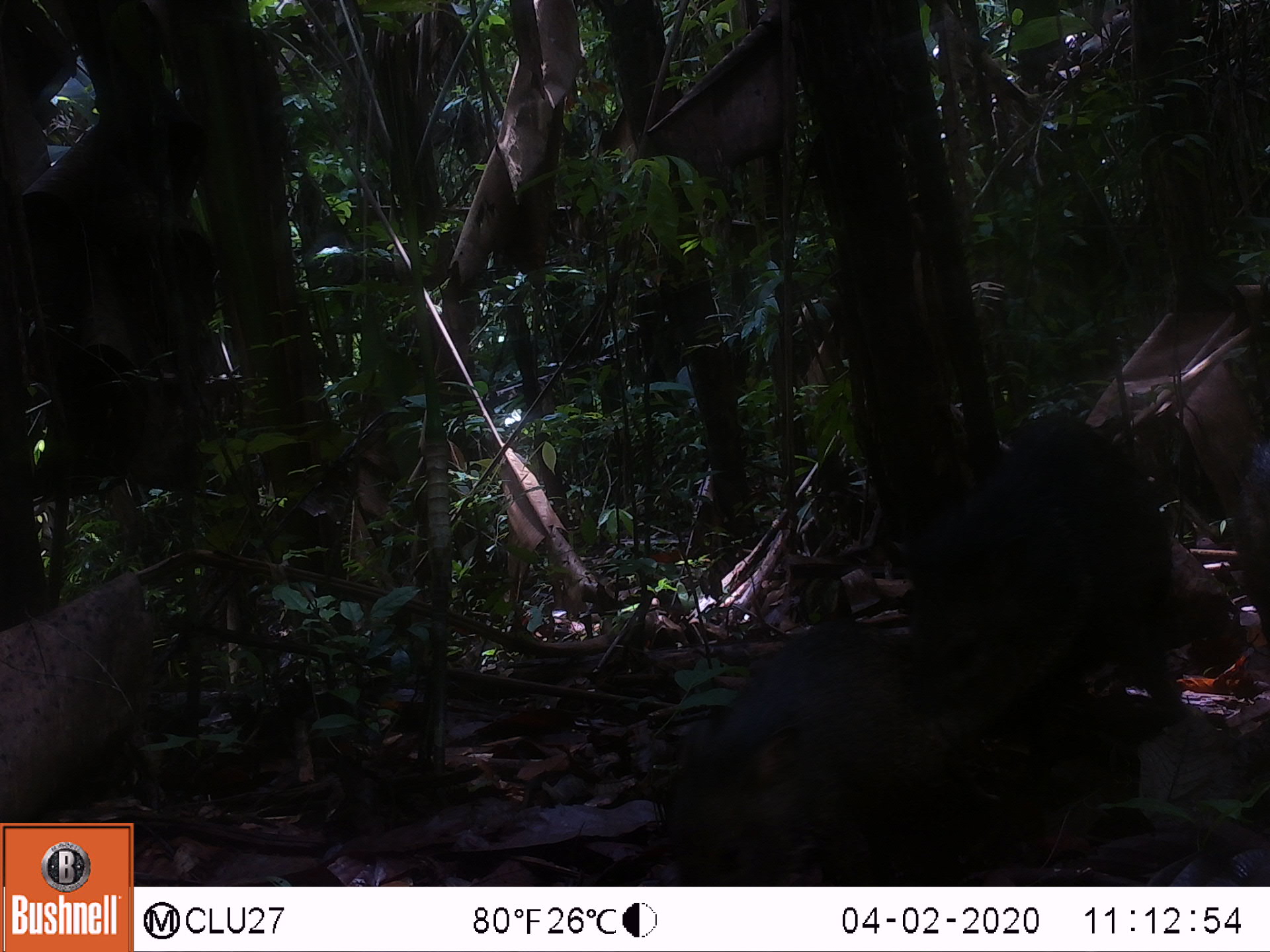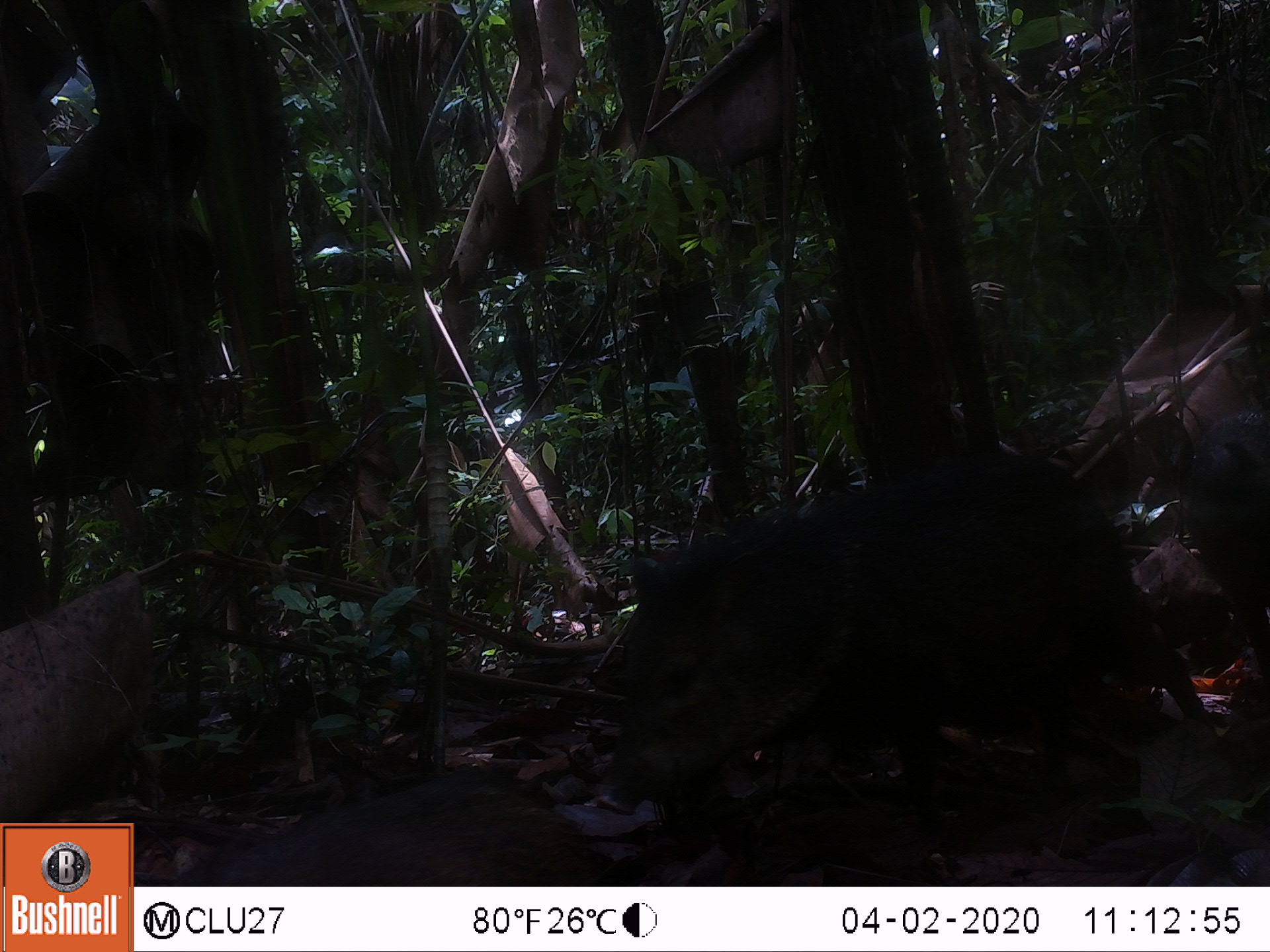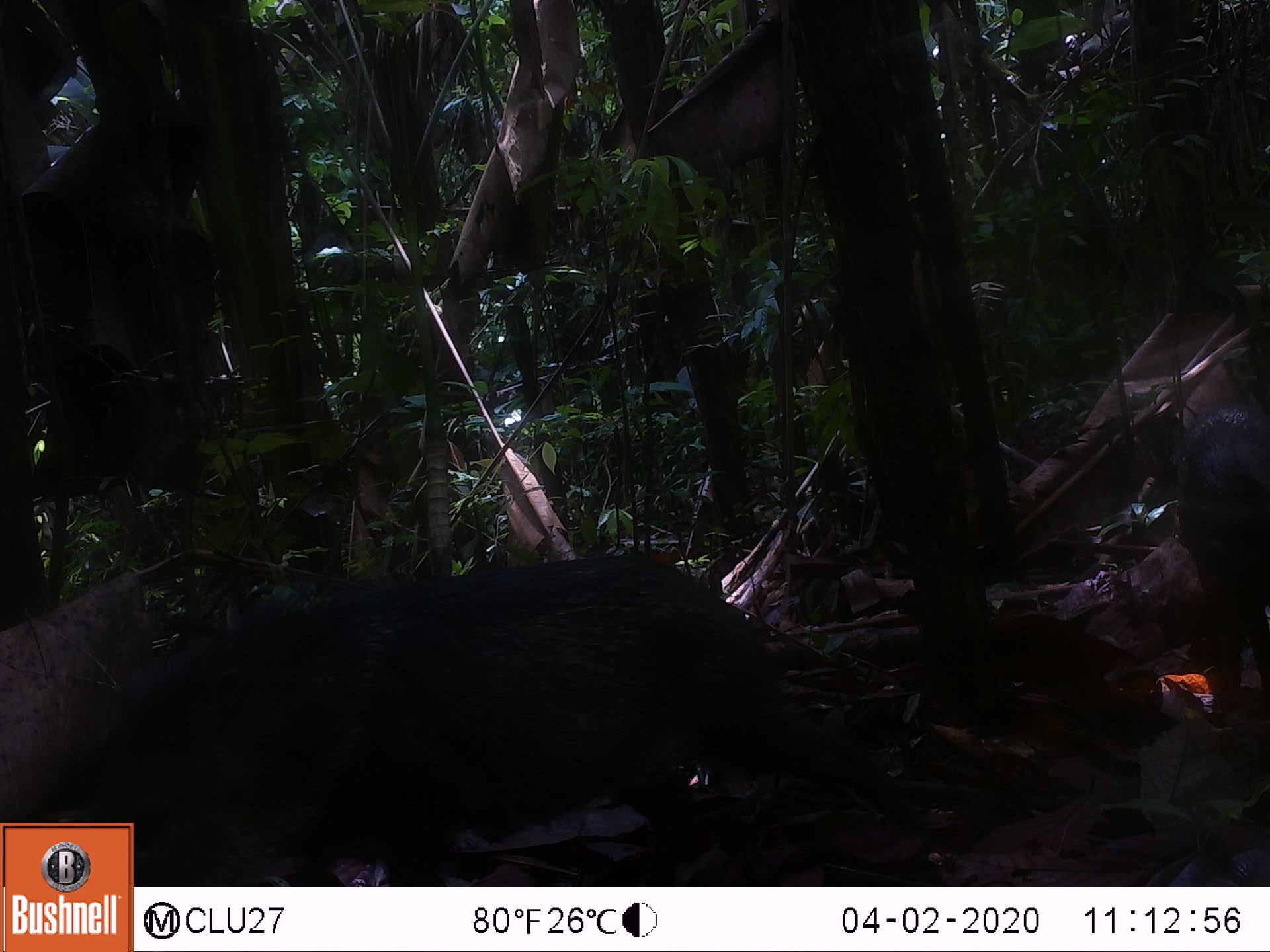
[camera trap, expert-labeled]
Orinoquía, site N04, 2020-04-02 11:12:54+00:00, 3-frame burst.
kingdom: Animalia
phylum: Chordata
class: Mammalia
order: Artiodactyla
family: Tayassuidae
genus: Pecari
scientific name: Pecari tajacu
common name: collared peccary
Collared peccary (Pecari tajacu).